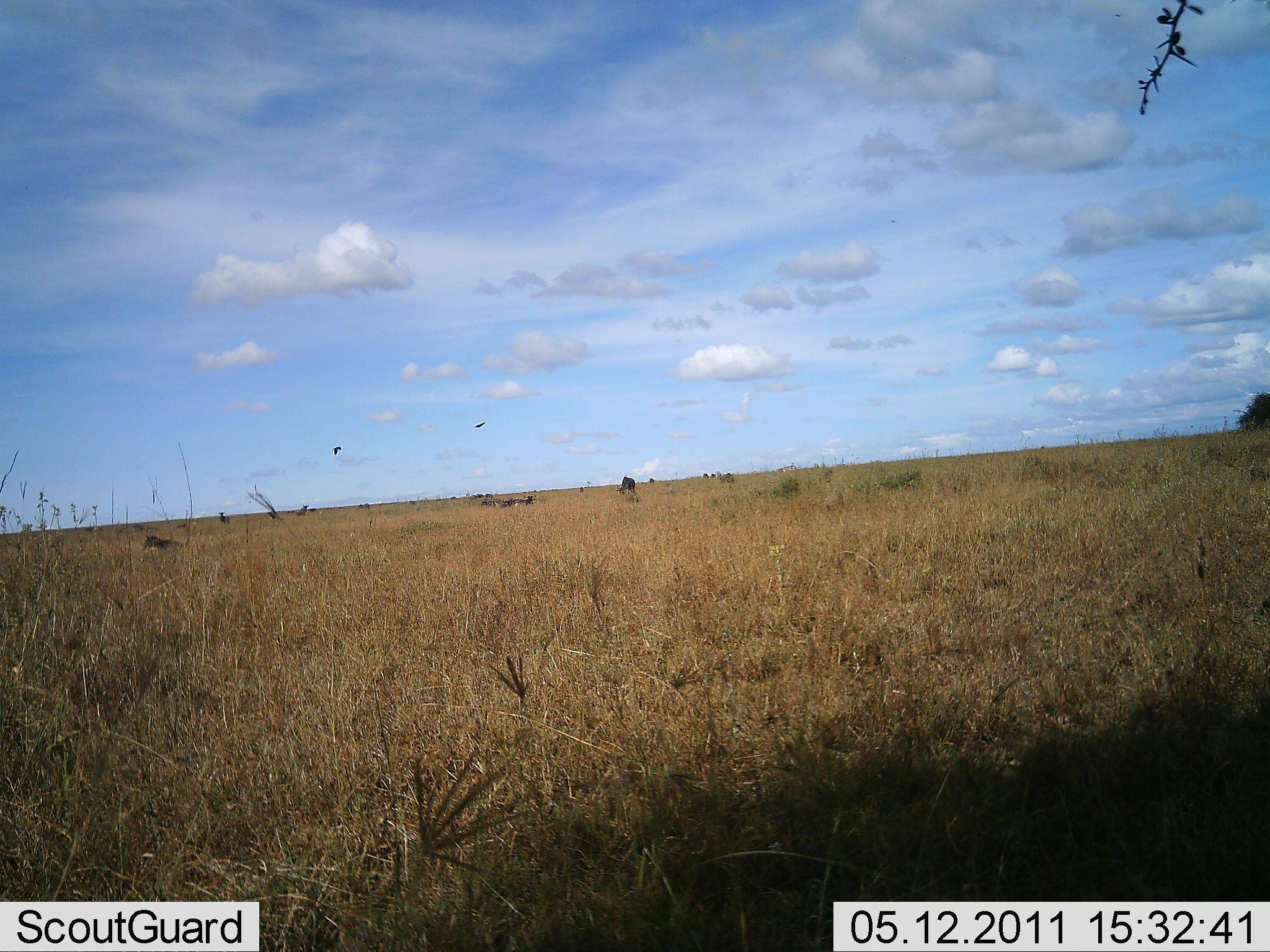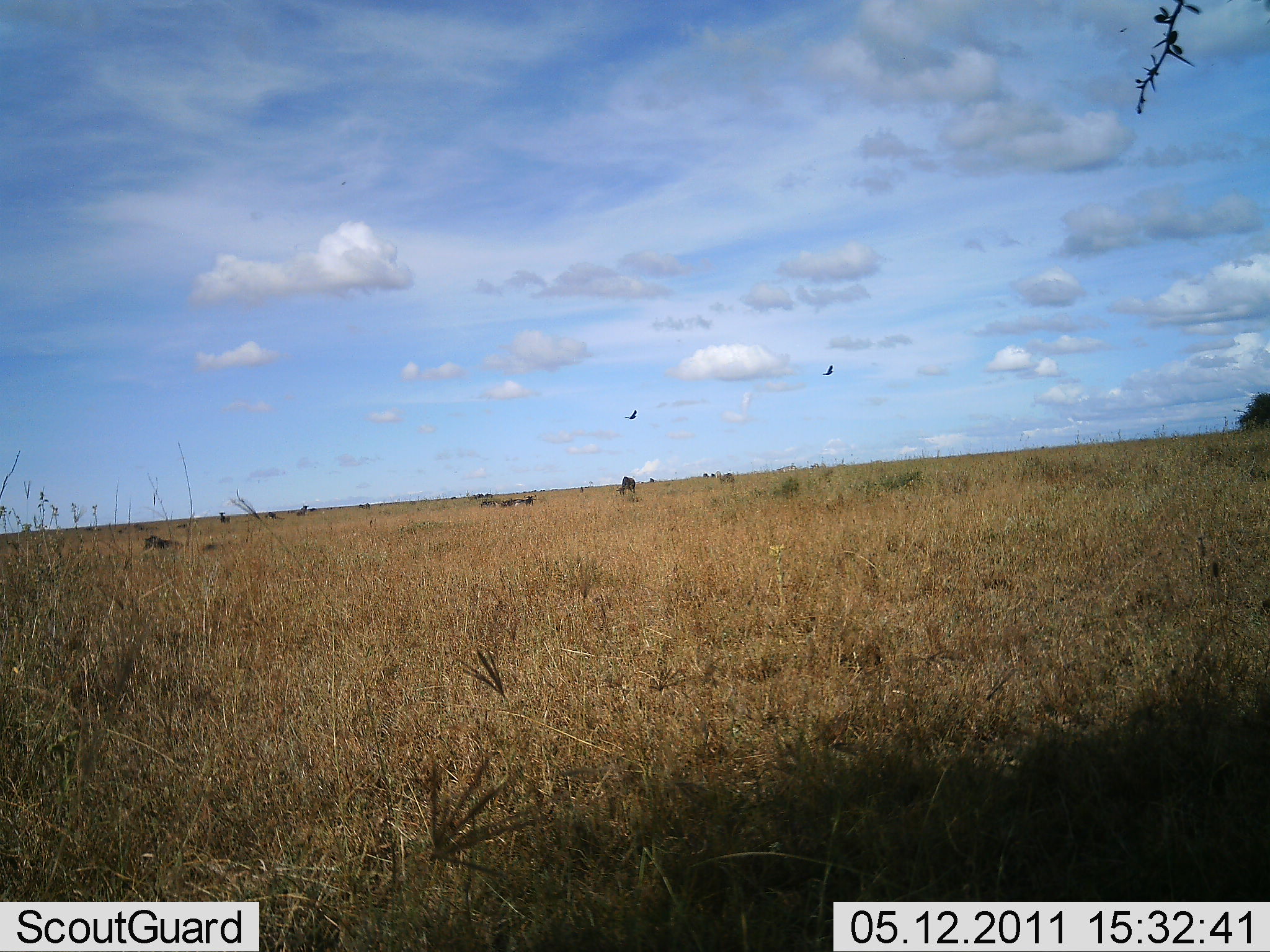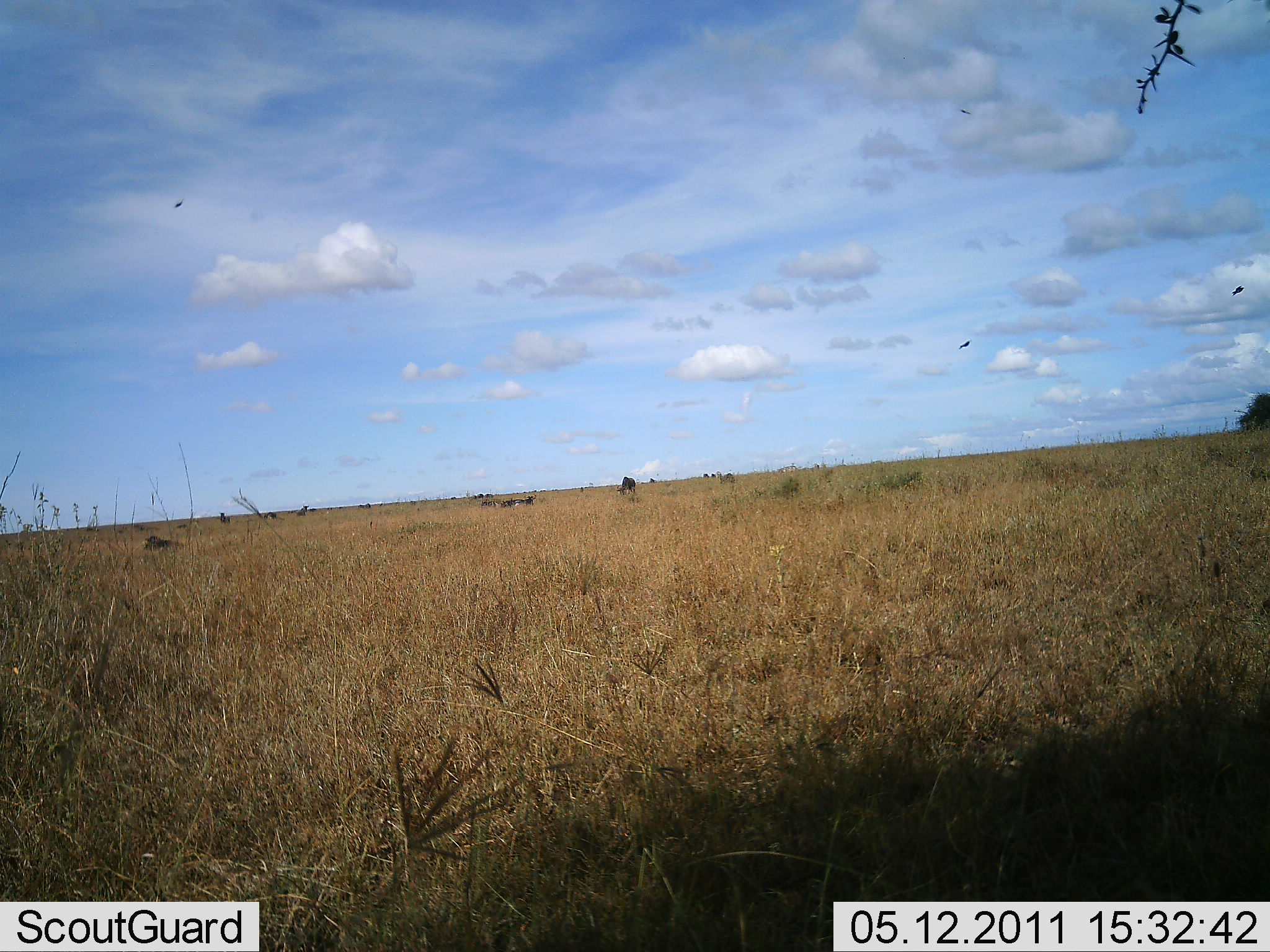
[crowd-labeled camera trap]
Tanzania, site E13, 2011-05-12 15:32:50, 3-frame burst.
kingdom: Animalia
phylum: Chordata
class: Aves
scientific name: Aves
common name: bird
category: otherbird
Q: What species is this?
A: Otherbird (bird) (Aves).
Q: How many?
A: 2.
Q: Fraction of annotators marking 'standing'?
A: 0%.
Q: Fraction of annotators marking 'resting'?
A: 0%.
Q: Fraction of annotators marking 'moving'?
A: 100%.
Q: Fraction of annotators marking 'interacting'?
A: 0%.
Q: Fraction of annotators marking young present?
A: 0%.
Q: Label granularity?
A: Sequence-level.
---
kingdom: Animalia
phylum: Chordata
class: Mammalia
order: Artiodactyla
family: Bovidae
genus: Connochaetes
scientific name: Connochaetes taurinus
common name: blue wildebeest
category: wildebeest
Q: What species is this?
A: Wildebeest (blue wildebeest) (Connochaetes taurinus).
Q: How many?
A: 10.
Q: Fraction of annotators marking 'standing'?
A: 83%.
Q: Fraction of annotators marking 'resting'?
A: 83%.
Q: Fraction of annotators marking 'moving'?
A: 17%.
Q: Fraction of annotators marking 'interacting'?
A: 0%.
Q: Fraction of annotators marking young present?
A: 0%.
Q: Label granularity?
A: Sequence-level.